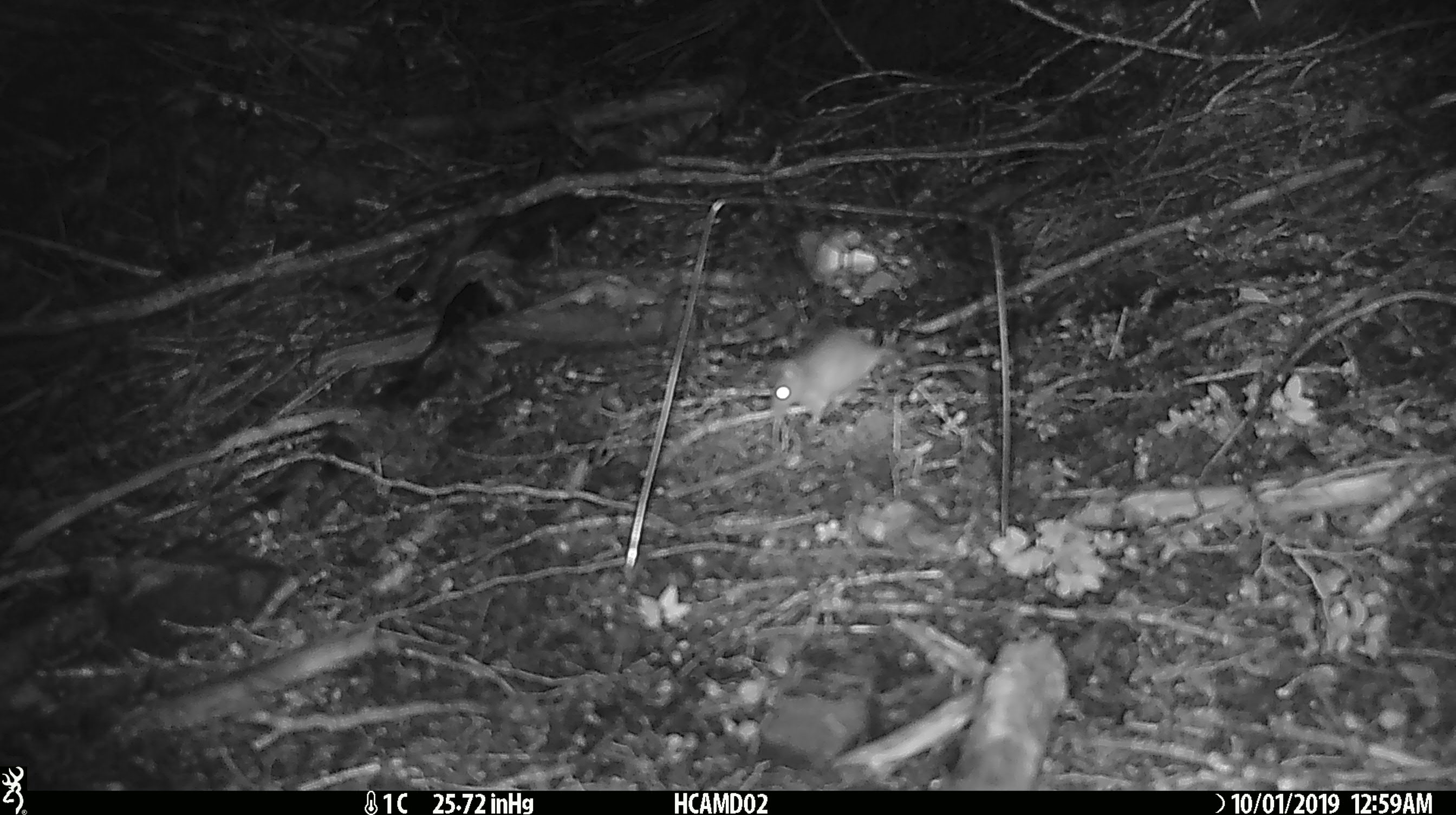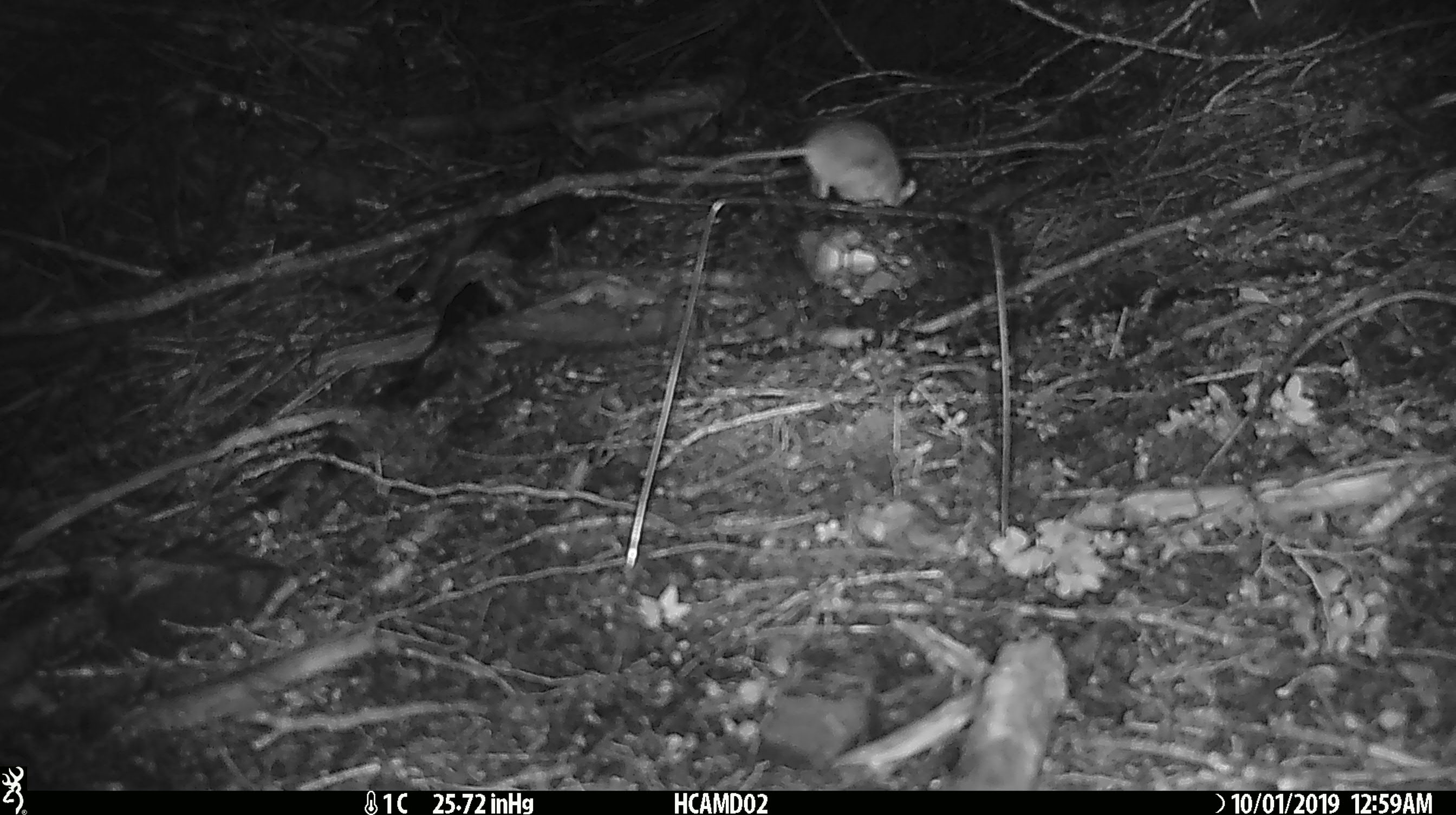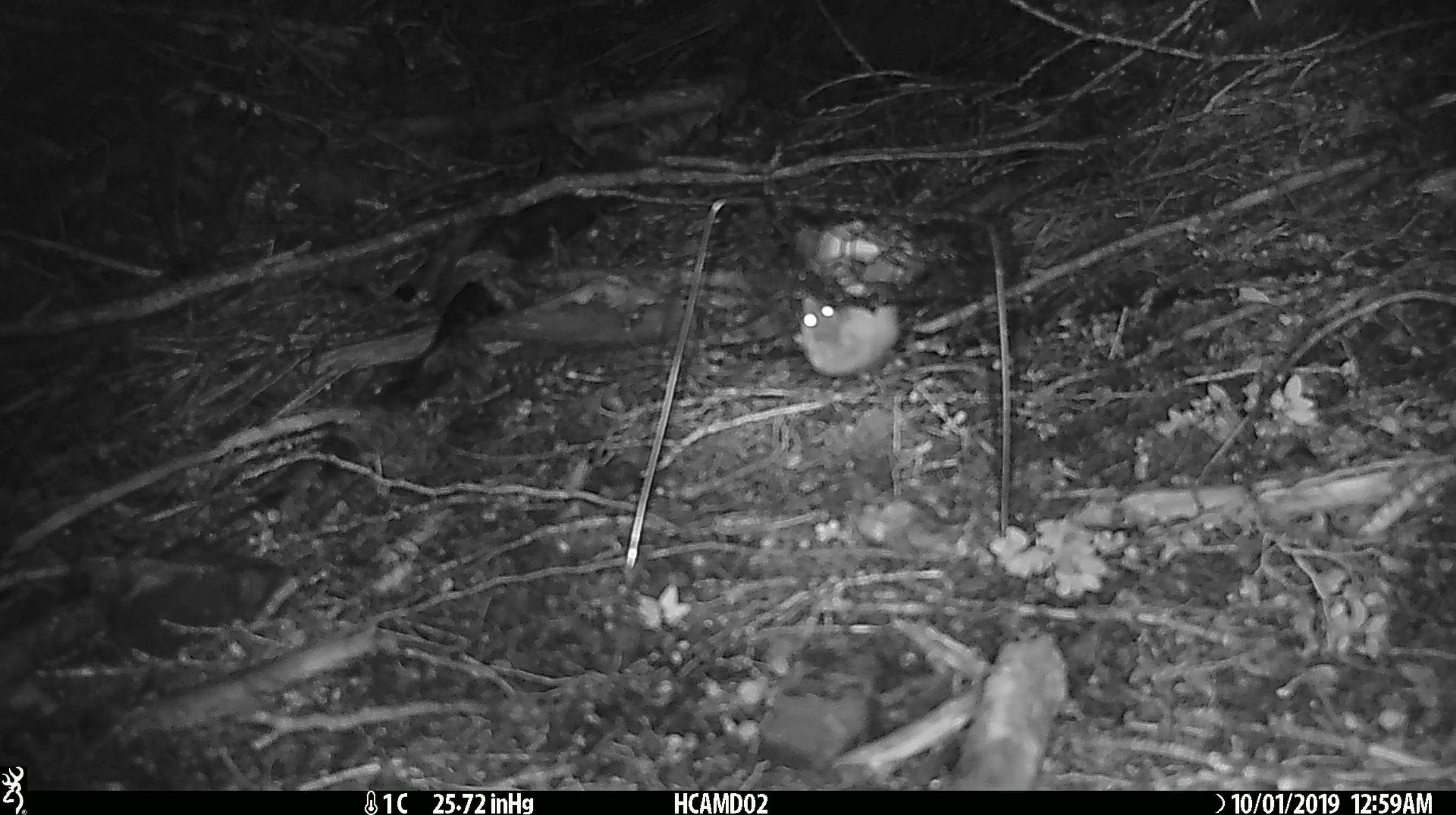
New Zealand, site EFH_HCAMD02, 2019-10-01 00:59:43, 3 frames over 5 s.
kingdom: Animalia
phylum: Chordata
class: Mammalia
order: Rodentia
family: Muridae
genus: Mus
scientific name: Mus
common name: mouse